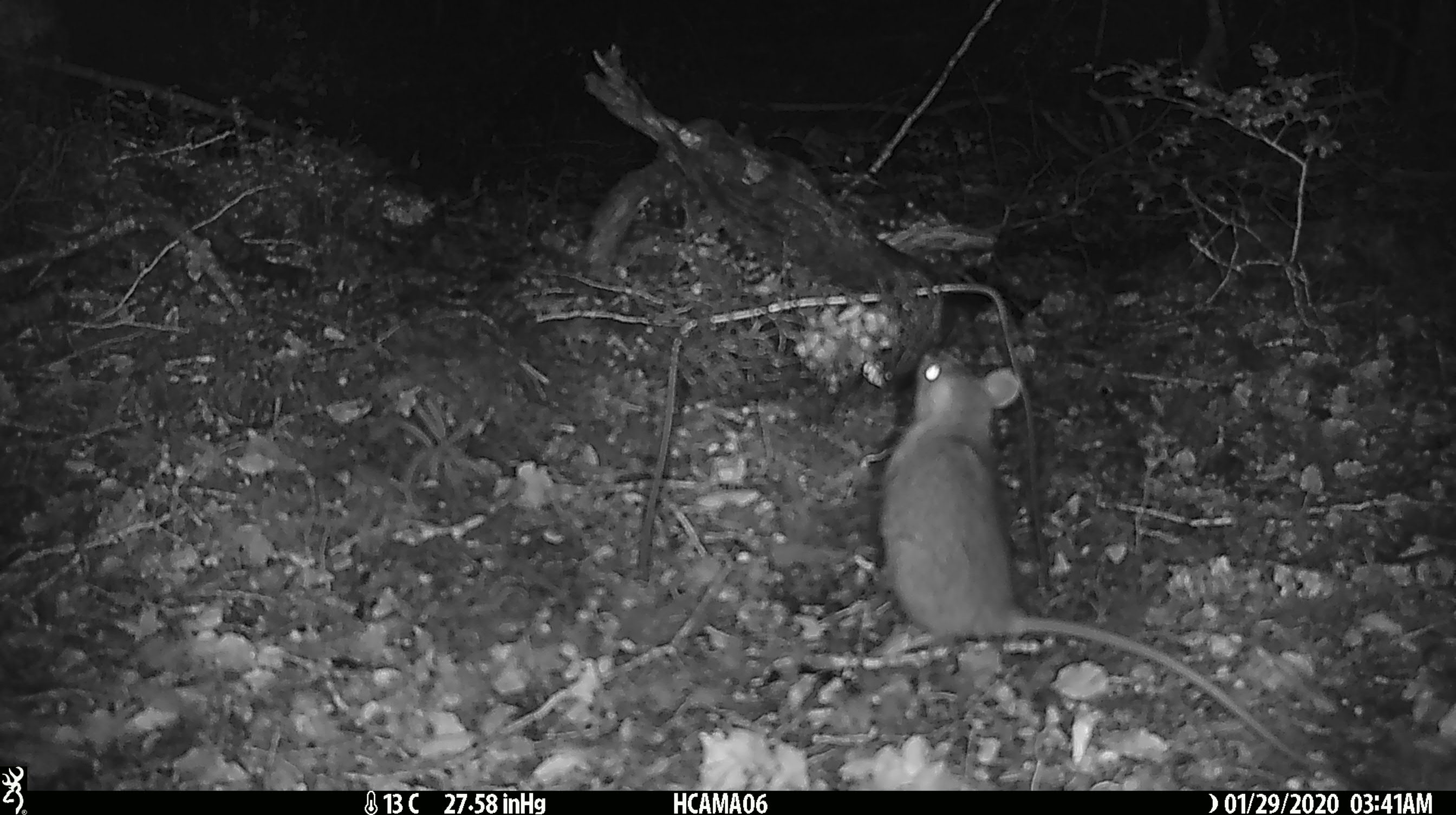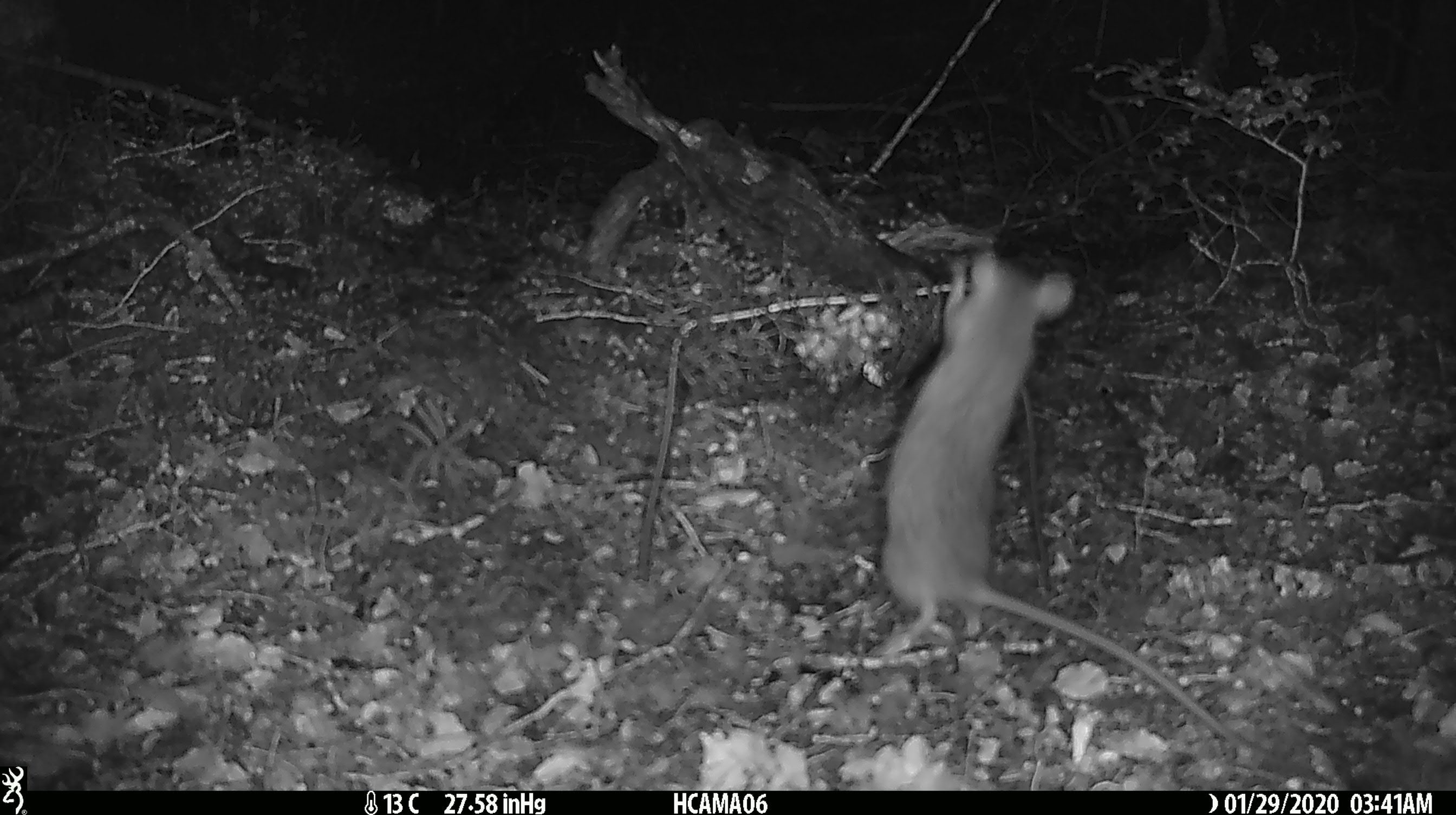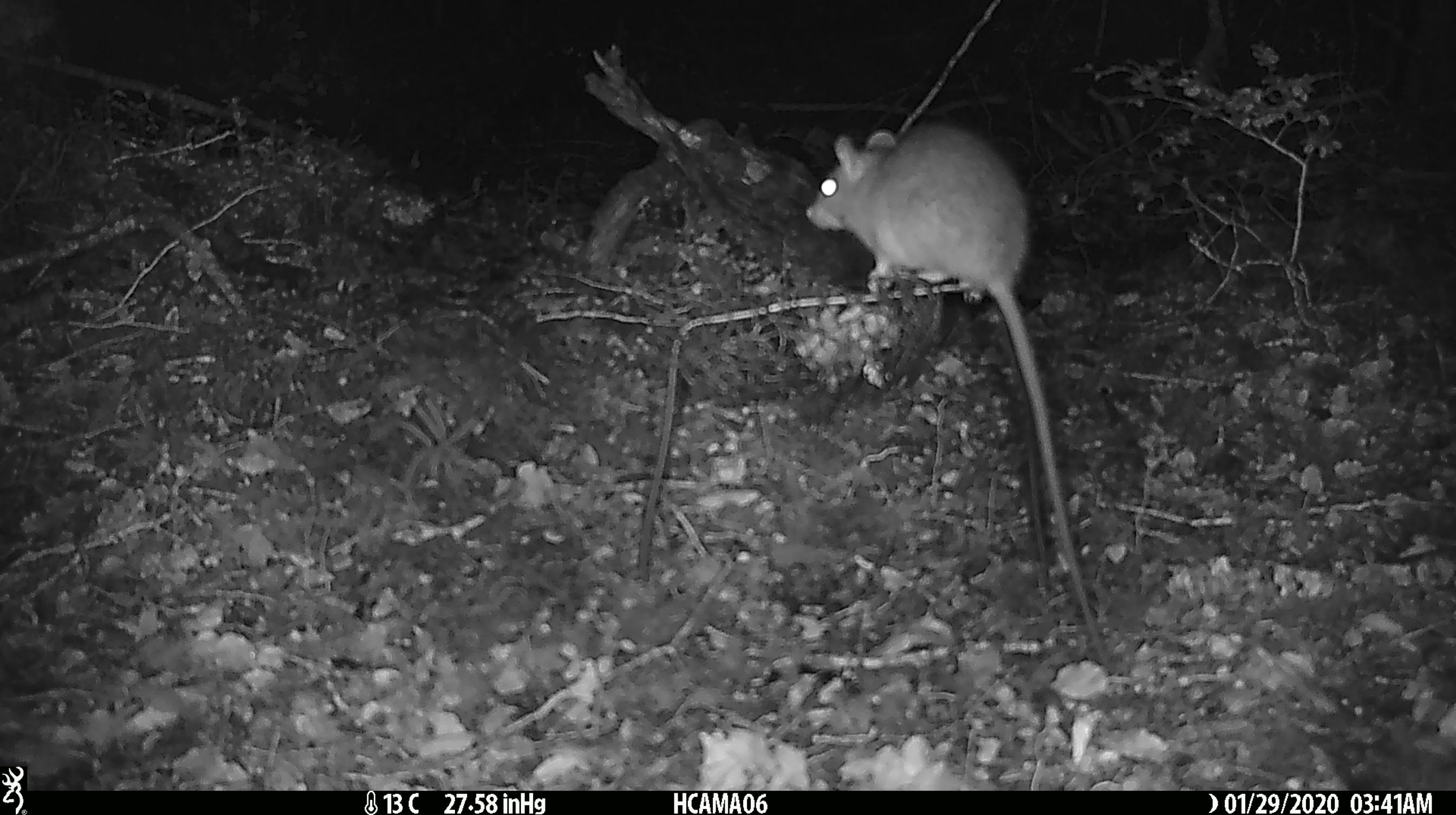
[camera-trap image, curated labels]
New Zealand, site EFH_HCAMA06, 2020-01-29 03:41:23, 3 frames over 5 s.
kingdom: Animalia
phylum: Chordata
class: Mammalia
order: Rodentia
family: Muridae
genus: Rattus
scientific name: Rattus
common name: rat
Rat (Rattus).